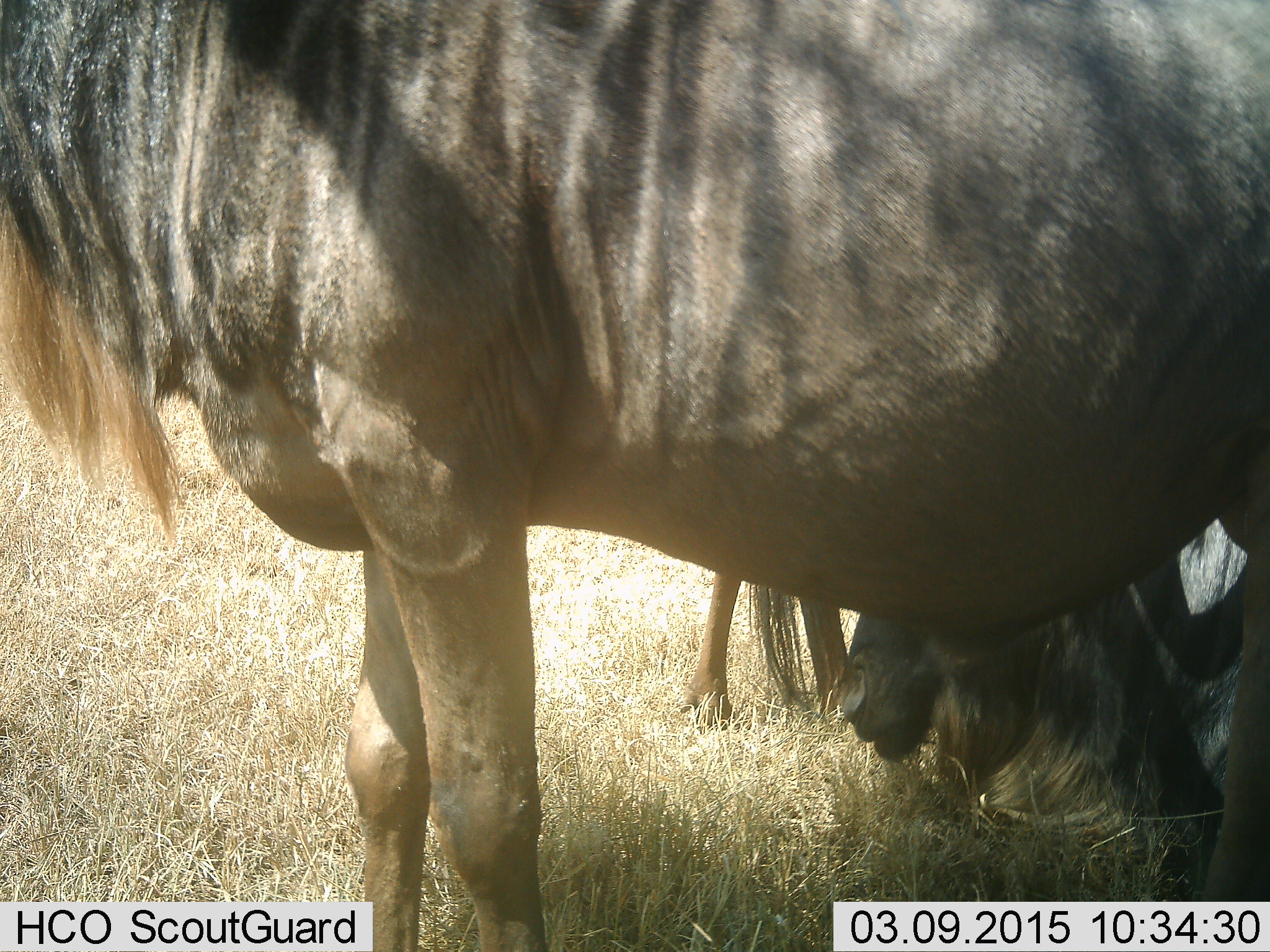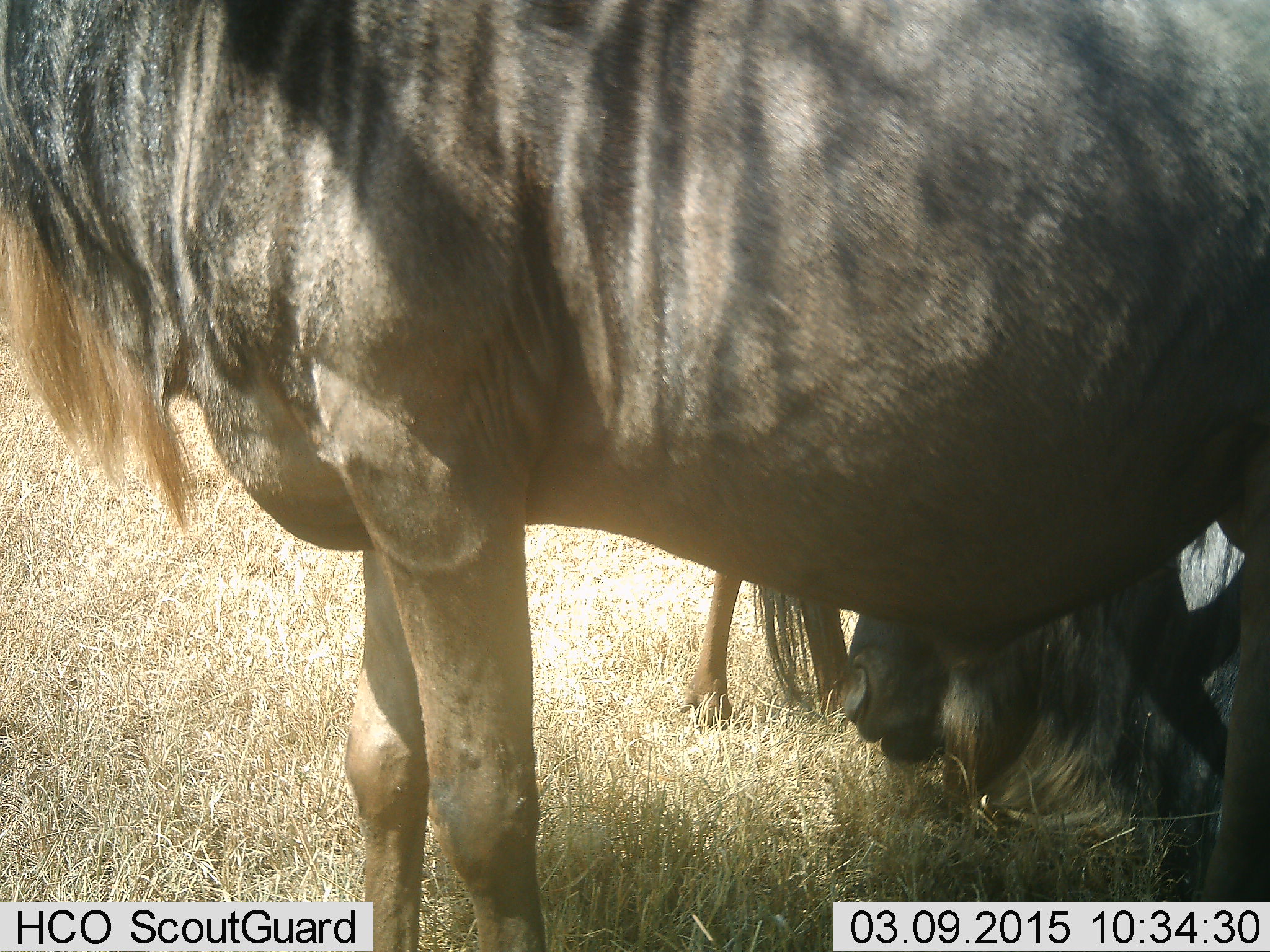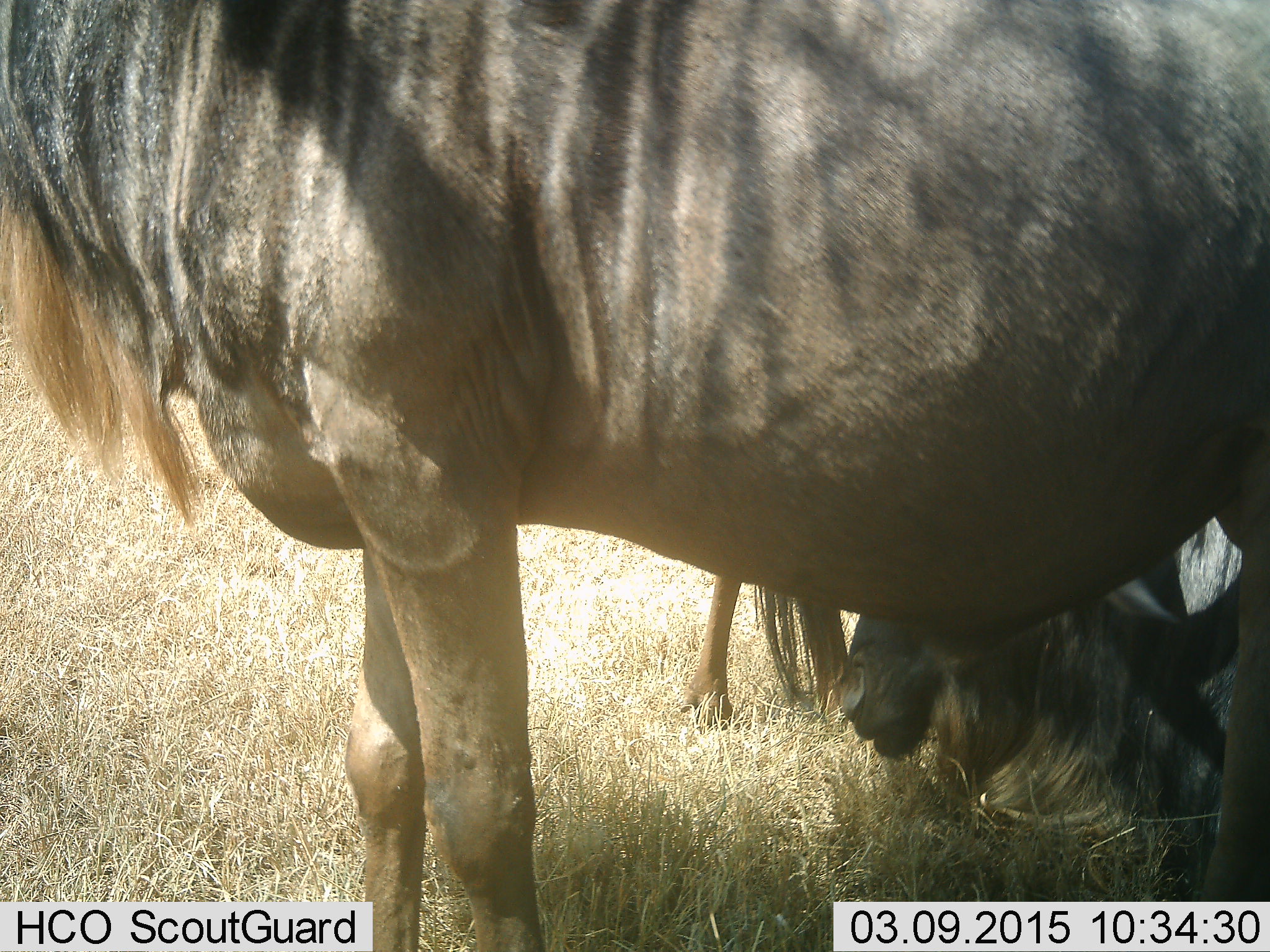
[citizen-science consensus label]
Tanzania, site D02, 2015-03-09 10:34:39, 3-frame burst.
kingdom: Animalia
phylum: Chordata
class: Mammalia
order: Artiodactyla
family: Bovidae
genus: Connochaetes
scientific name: Connochaetes taurinus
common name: blue wildebeest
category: wildebeest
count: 2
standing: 80%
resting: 50%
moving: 10%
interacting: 10%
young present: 0%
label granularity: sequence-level